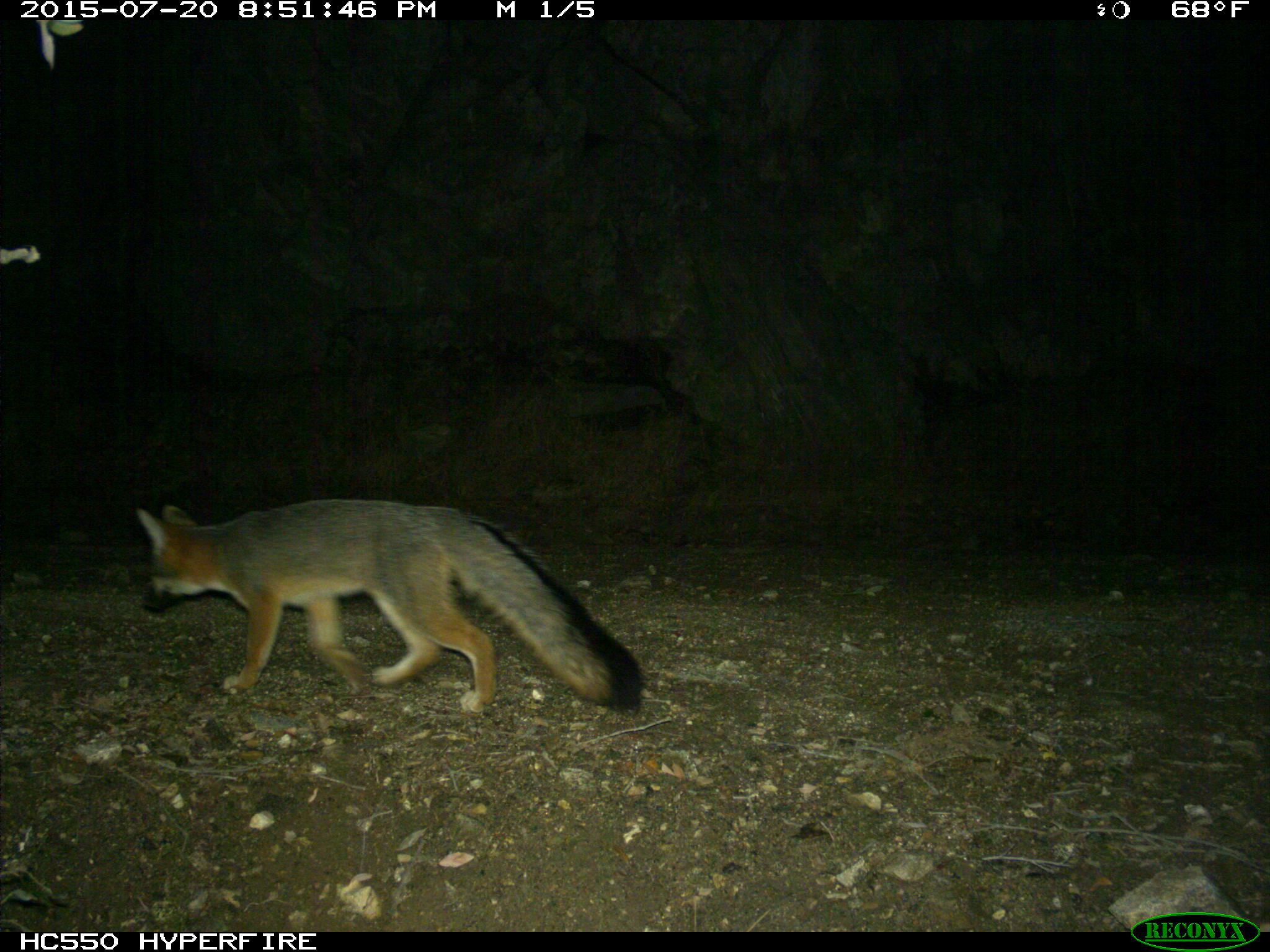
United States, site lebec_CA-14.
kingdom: Animalia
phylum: Chordata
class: Mammalia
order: Carnivora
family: Canidae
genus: Urocyon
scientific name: Urocyon cinereoargenteus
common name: gray fox